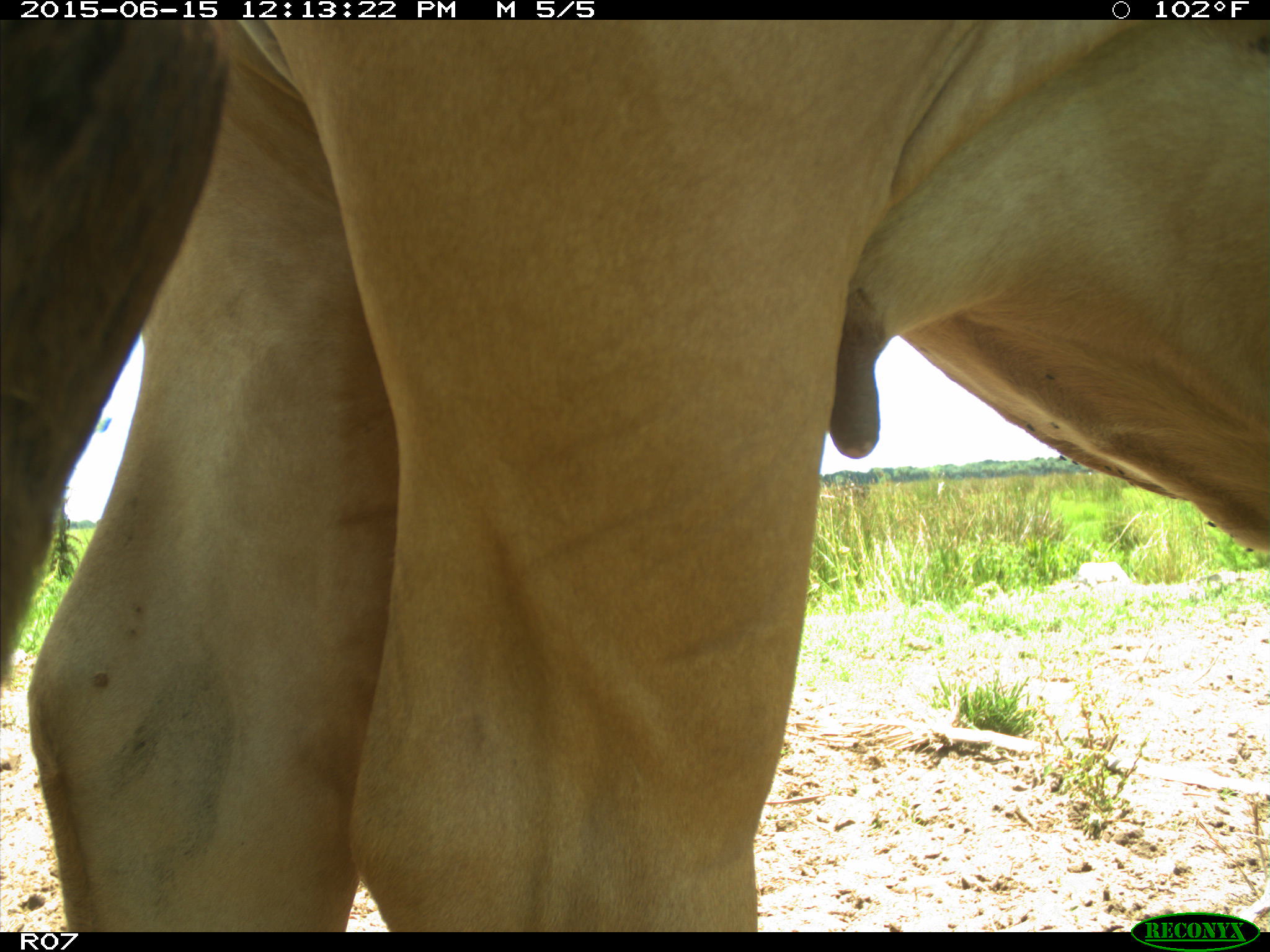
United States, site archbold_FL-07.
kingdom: Animalia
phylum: Chordata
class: Mammalia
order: Artiodactyla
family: Bovidae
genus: Bos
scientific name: Bos taurus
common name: domestic cow